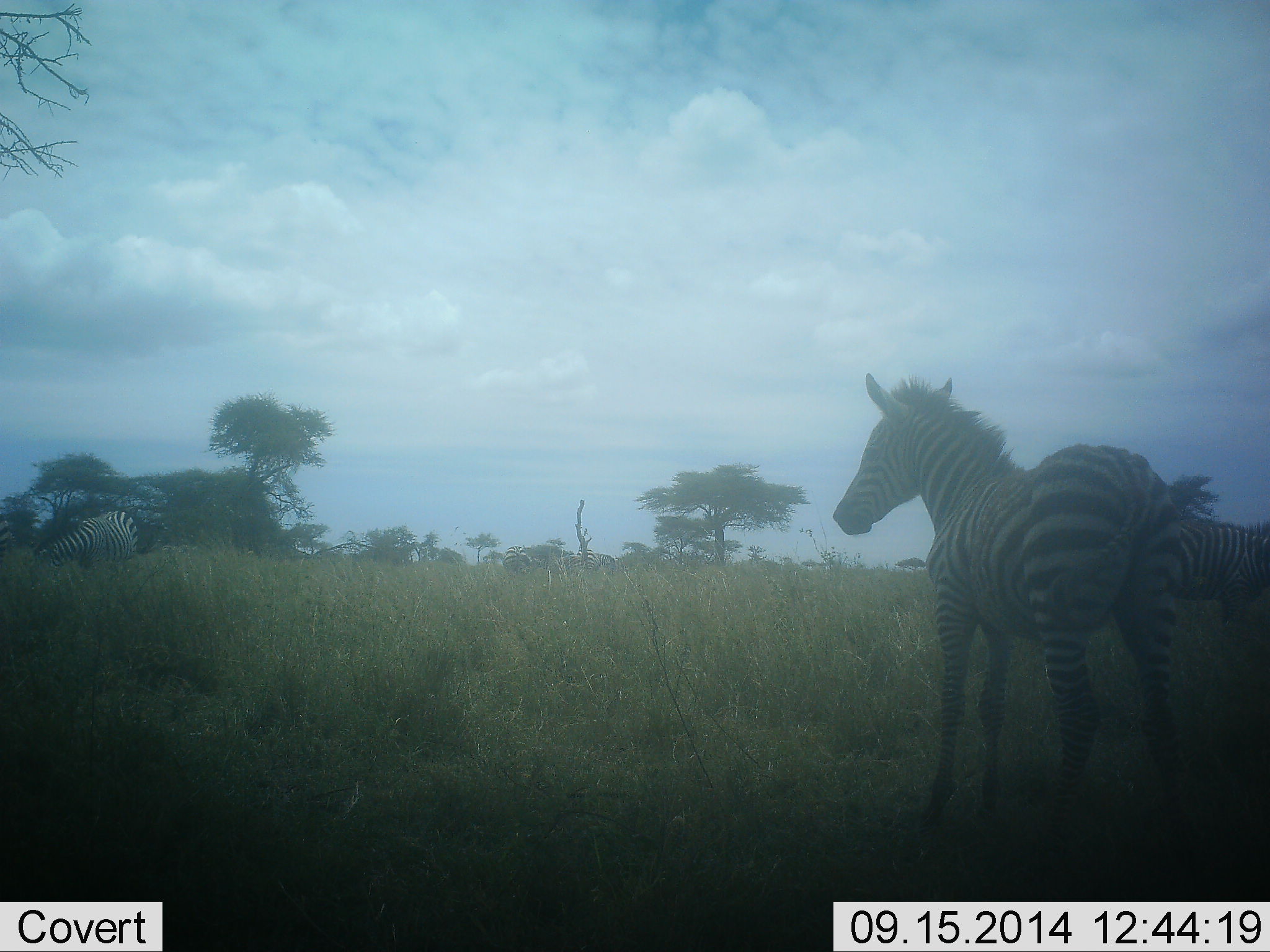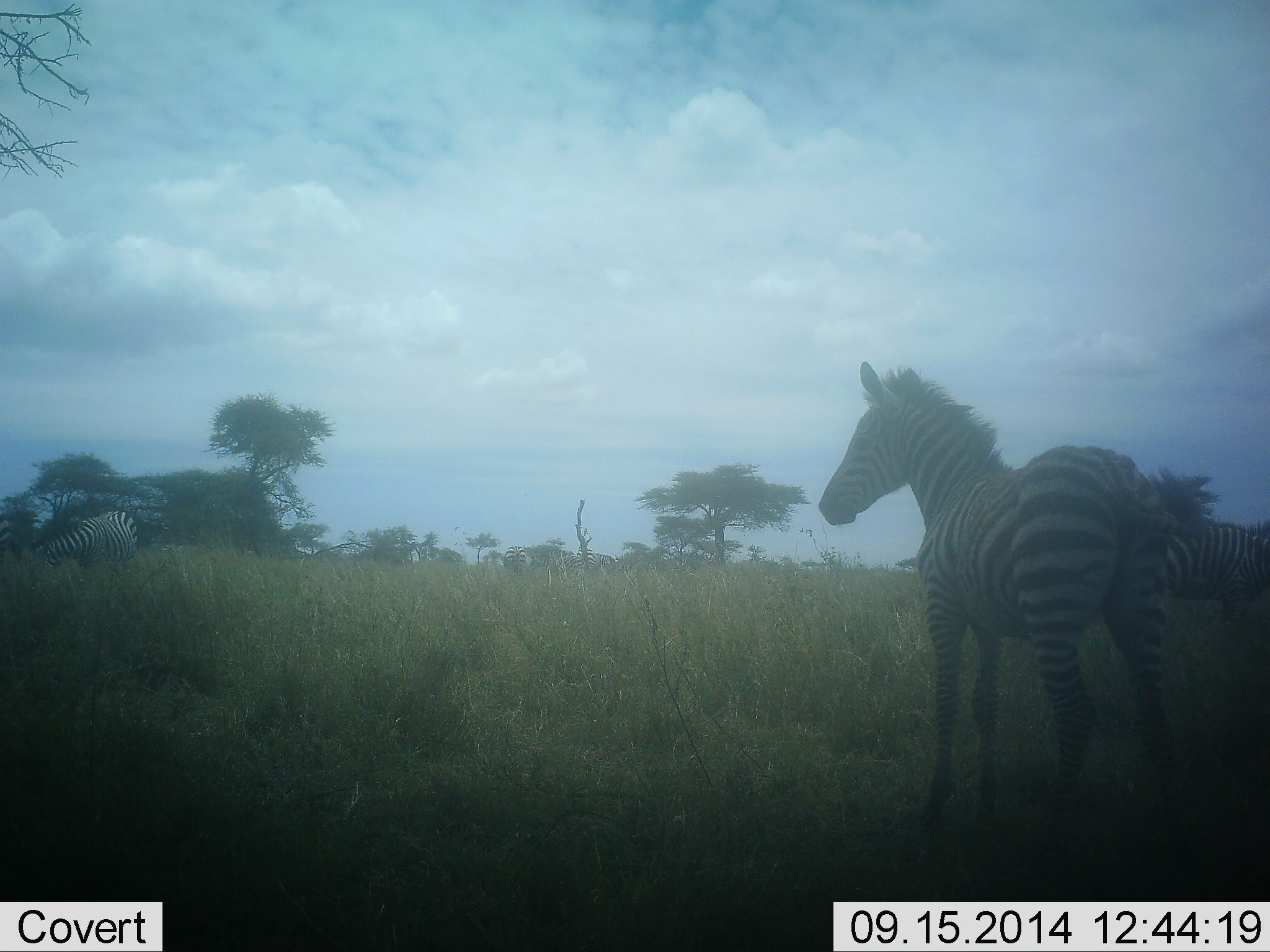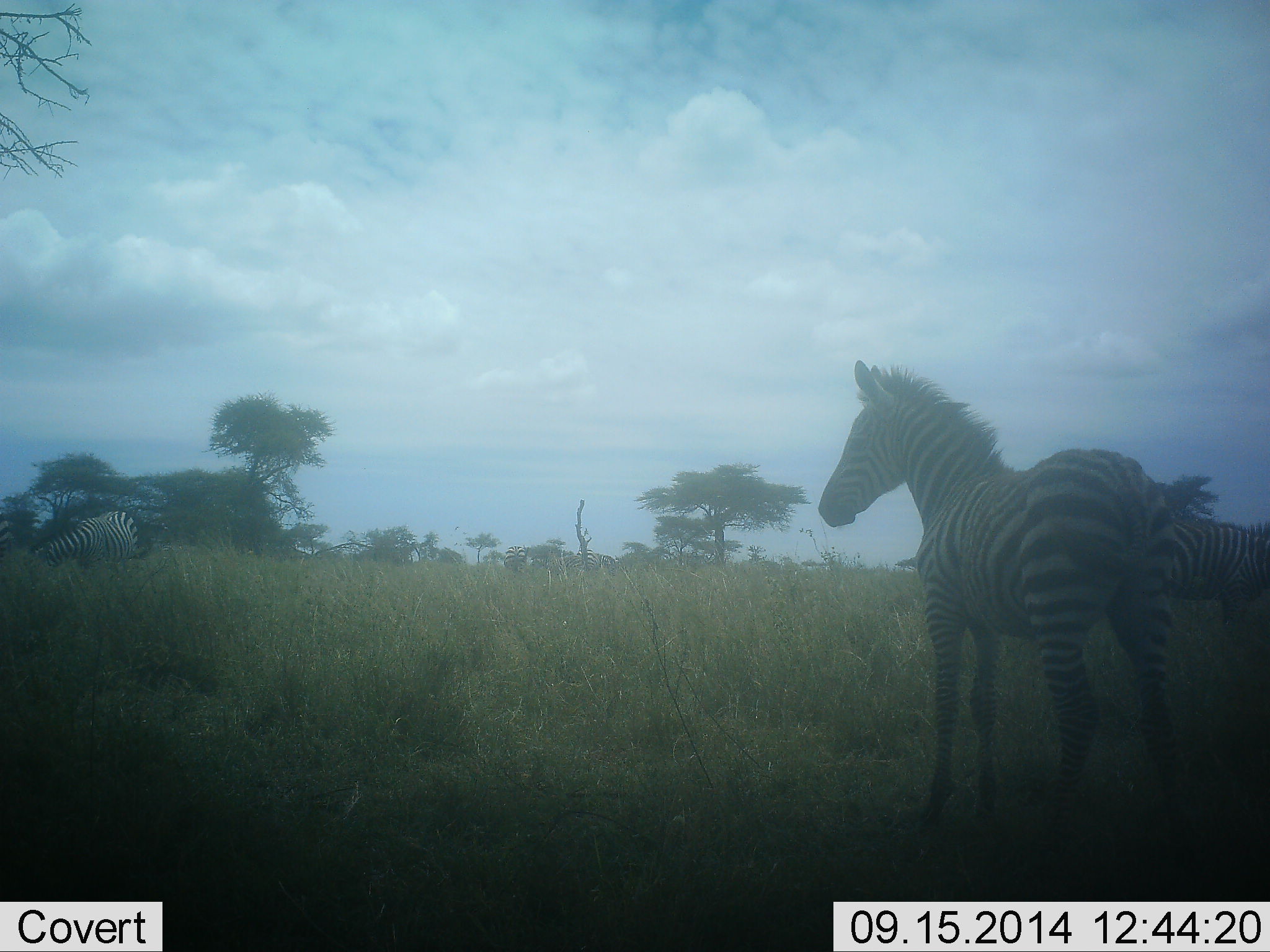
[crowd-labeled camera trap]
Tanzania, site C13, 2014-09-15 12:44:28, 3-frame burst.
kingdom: Animalia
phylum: Chordata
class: Mammalia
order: Perissodactyla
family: Equidae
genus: Equus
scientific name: Equus quagga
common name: plains zebra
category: zebra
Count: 3.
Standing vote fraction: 100%.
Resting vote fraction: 0%.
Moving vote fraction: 10%.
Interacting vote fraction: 0%.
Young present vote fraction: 30%.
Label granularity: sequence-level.